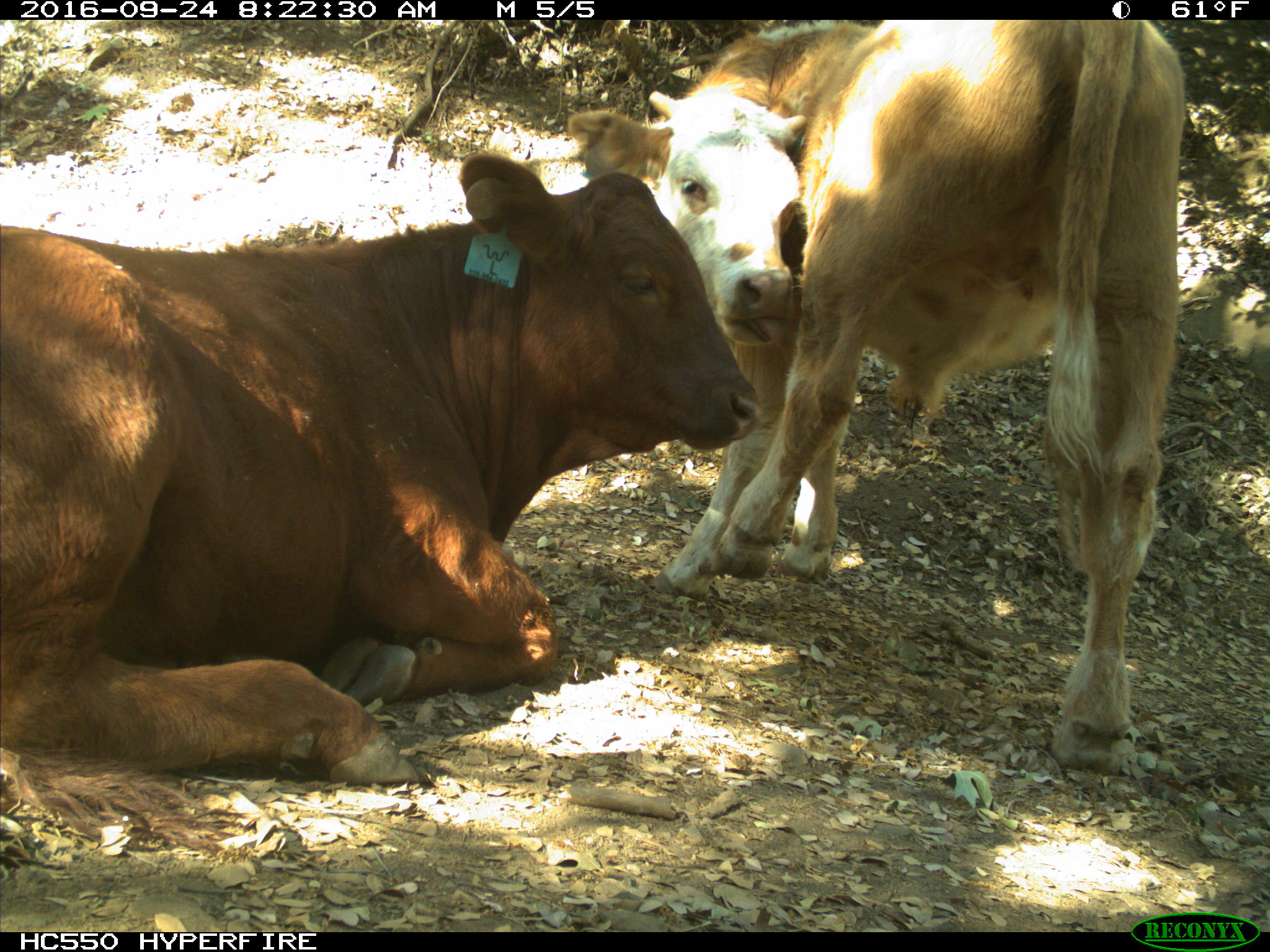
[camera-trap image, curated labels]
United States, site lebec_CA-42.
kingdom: Animalia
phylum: Chordata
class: Mammalia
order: Artiodactyla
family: Bovidae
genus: Bos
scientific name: Bos taurus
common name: domestic cow